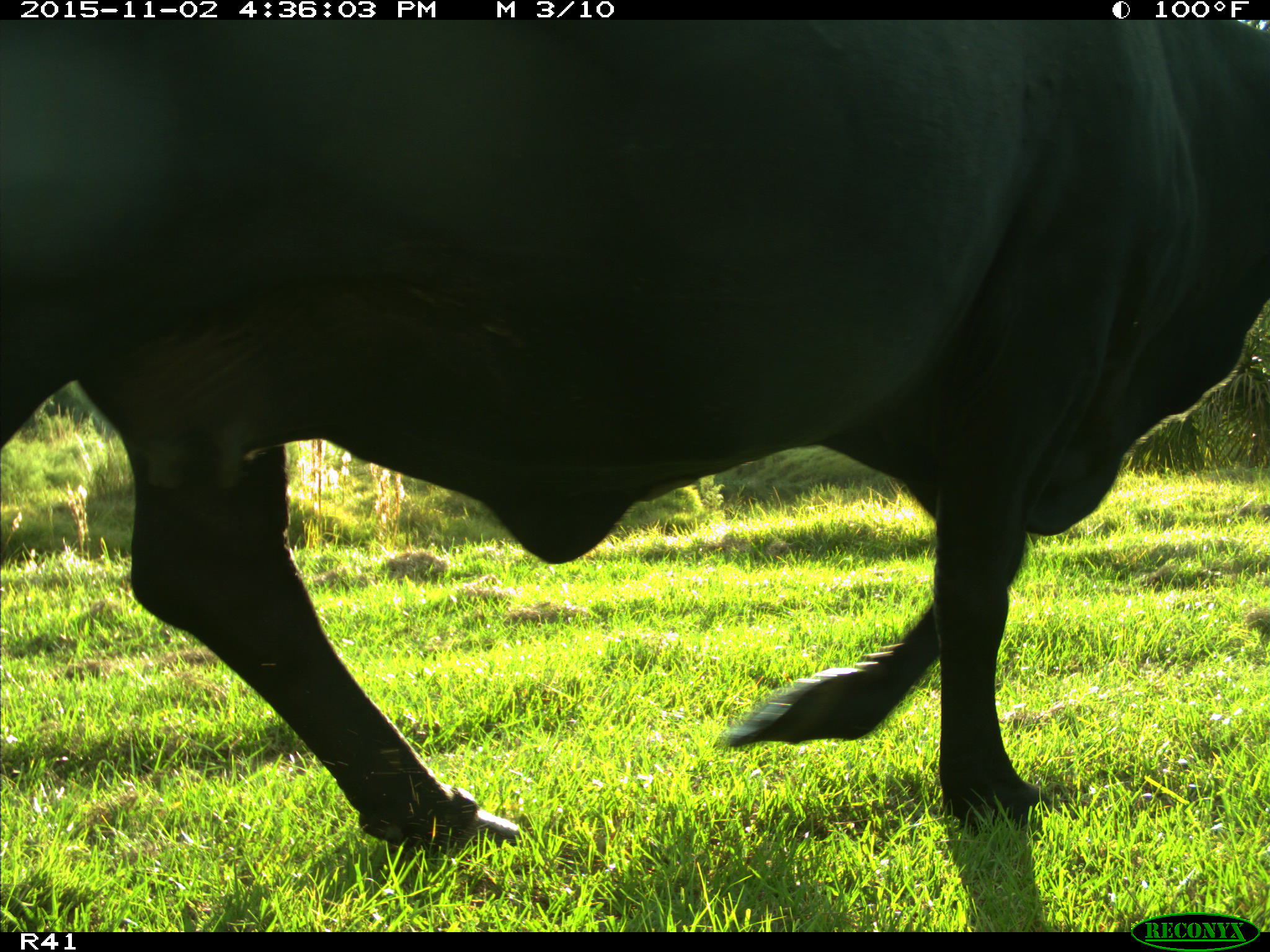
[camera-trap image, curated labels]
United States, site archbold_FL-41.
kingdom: Animalia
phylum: Chordata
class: Mammalia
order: Artiodactyla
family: Bovidae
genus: Bos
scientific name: Bos taurus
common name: domestic cow